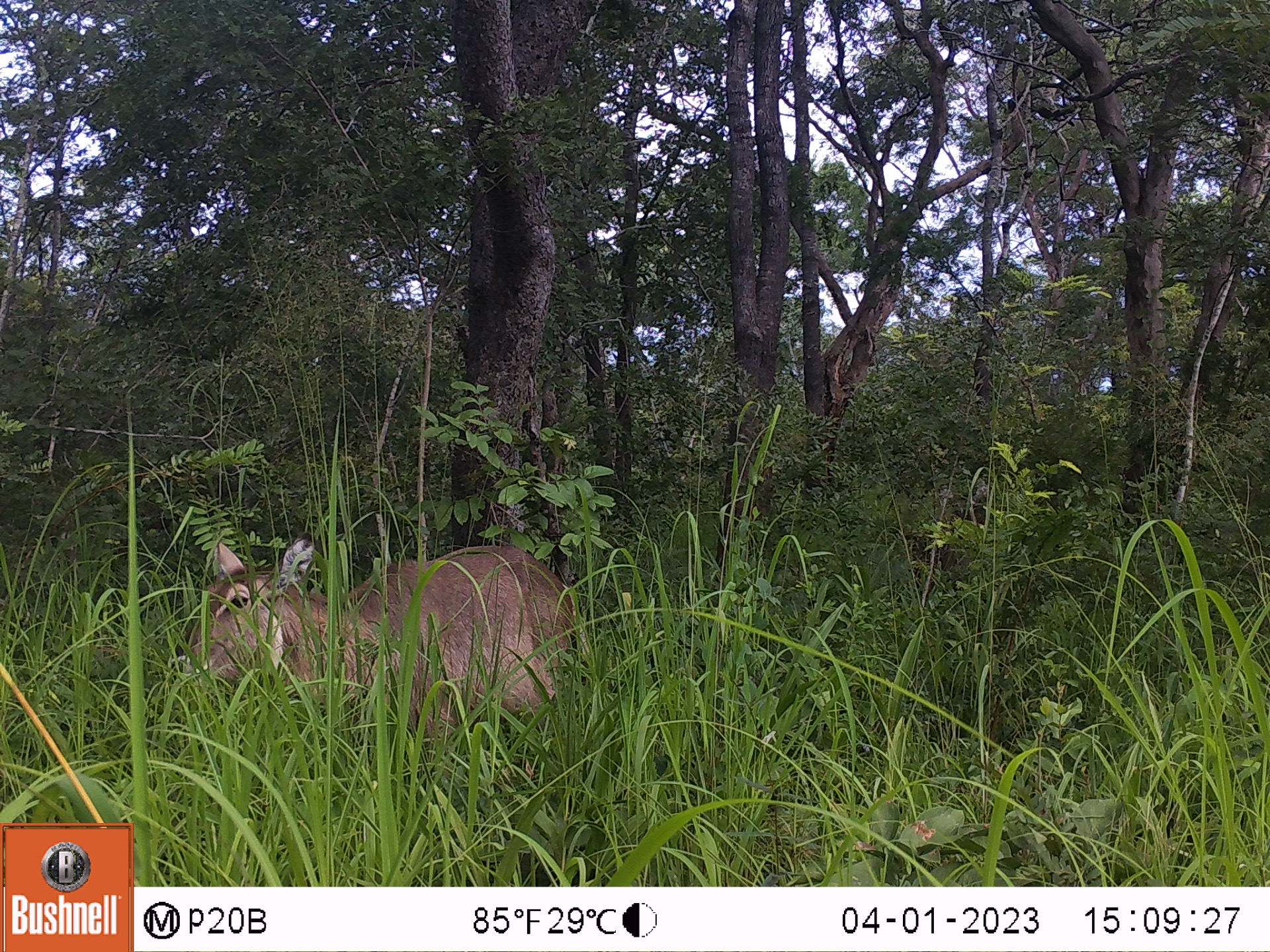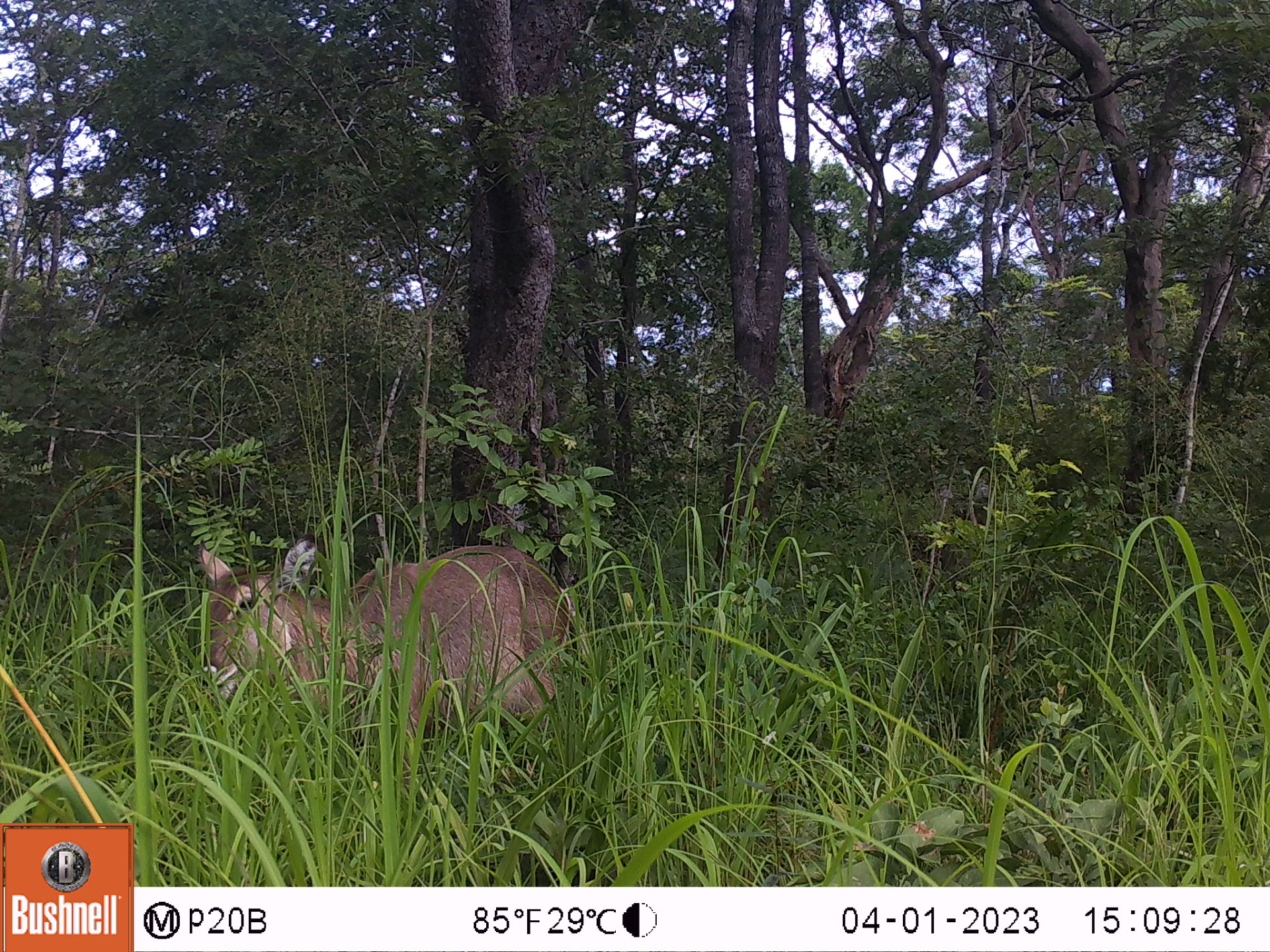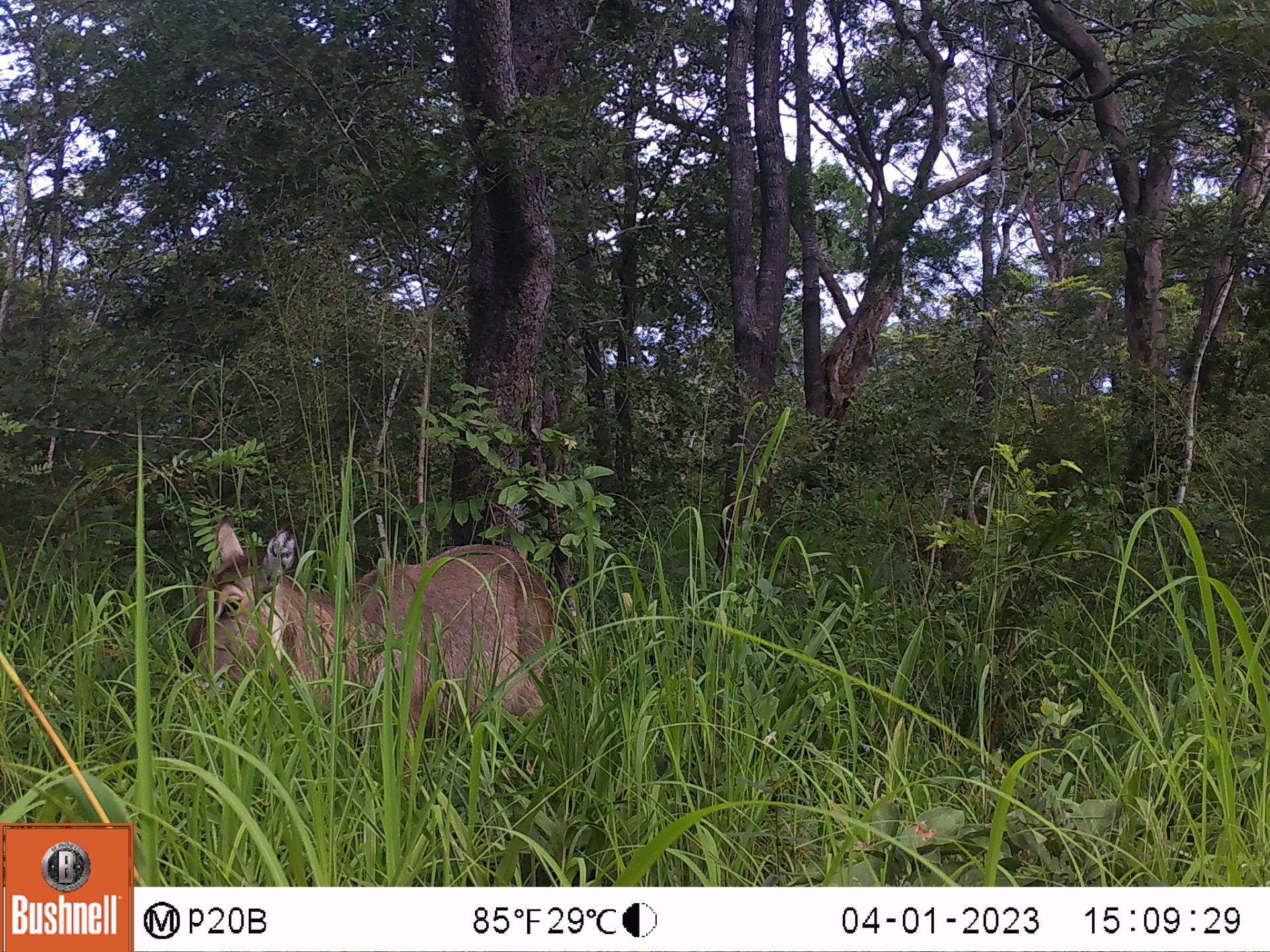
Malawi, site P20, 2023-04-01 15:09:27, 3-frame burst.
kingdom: Animalia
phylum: Chordata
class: Mammalia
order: Artiodactyla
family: Bovidae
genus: Kobus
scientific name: Kobus ellipsiprymnus ellipsiprymnus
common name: common waterbuck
Common waterbuck (Kobus ellipsiprymnus ellipsiprymnus), count 1.